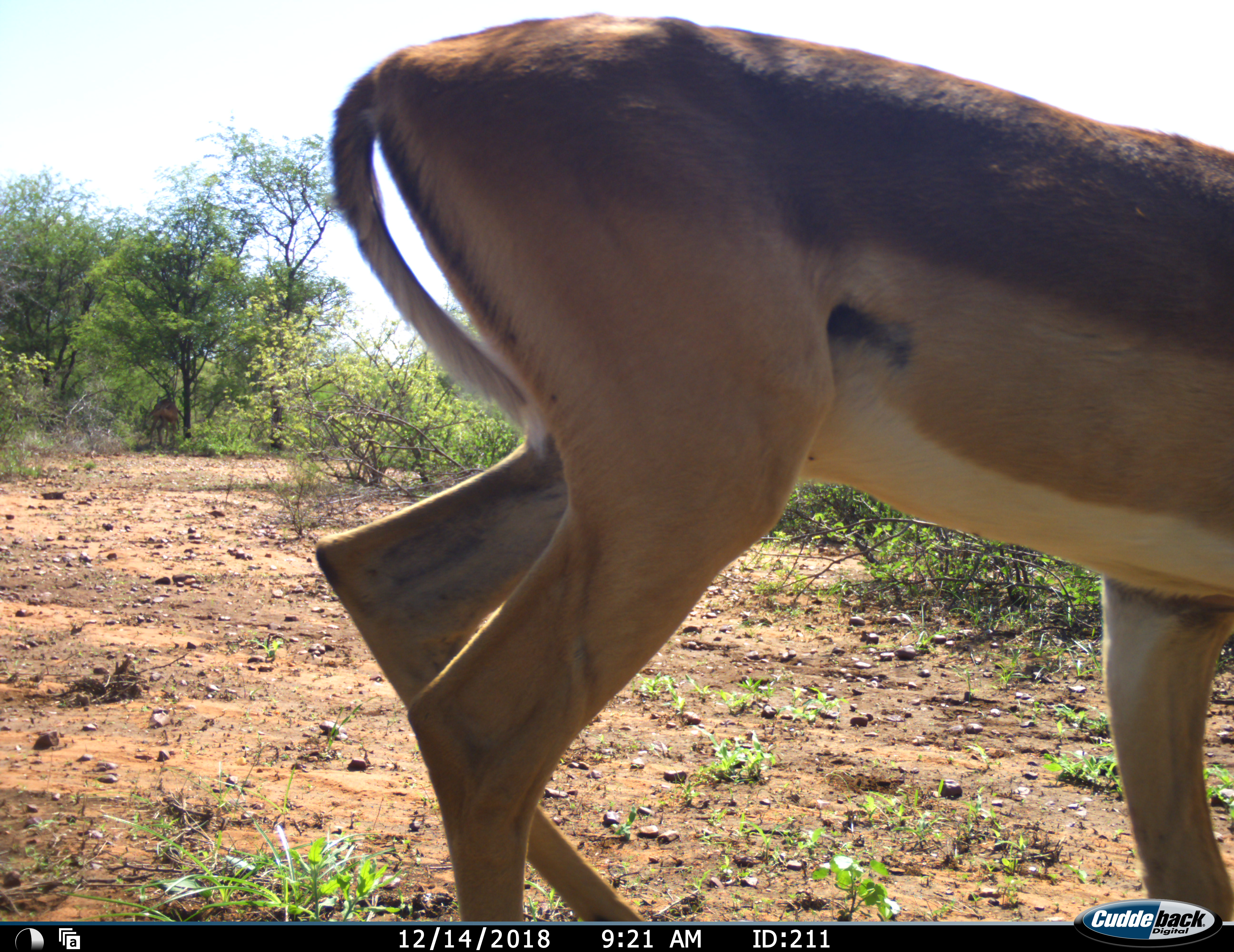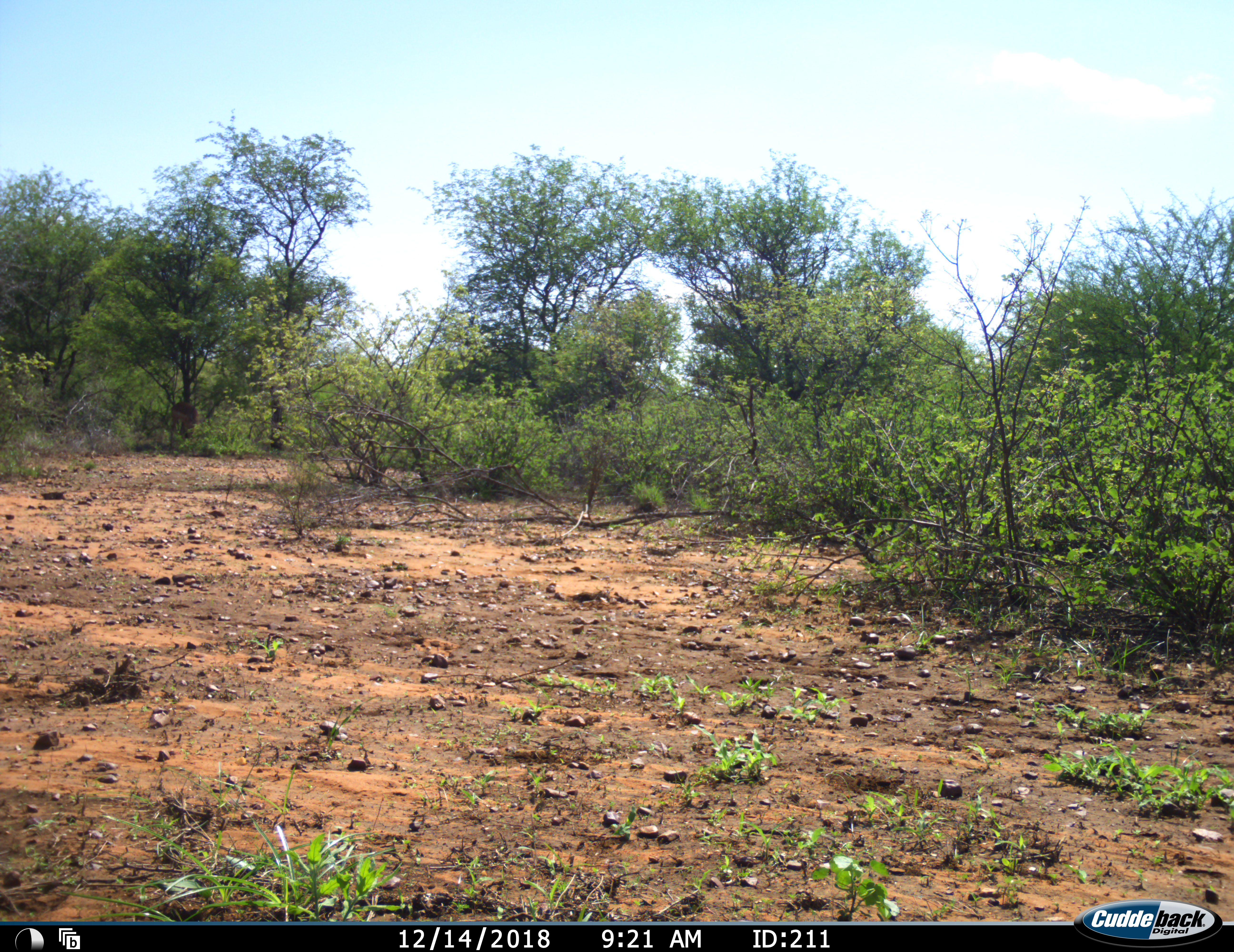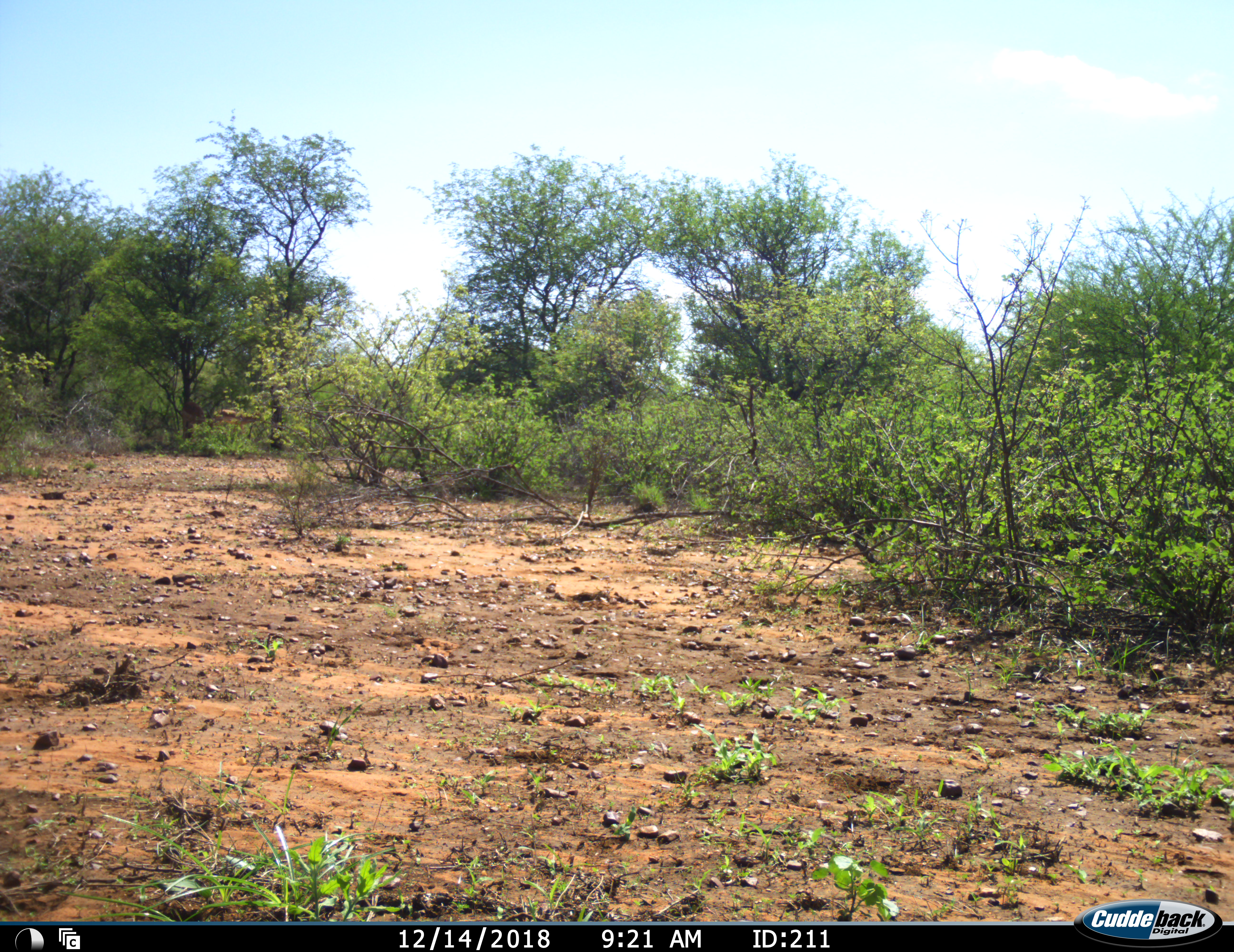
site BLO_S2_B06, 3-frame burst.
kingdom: Animalia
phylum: Chordata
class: Mammalia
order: Artiodactyla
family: Bovidae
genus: Aepyceros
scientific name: Aepyceros melampus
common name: impala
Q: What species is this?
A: Impala (Aepyceros melampus).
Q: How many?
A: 2.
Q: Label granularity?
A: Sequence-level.